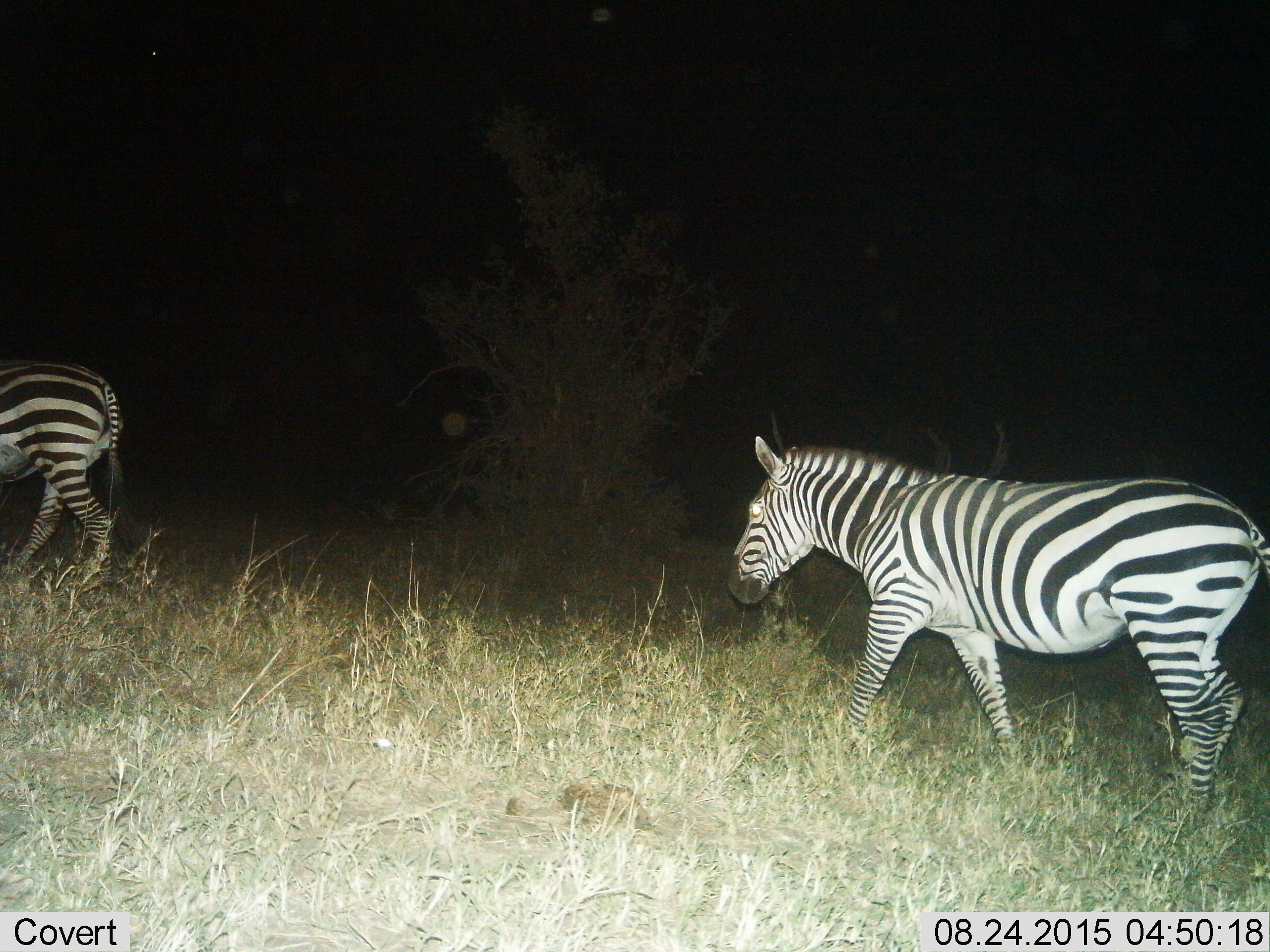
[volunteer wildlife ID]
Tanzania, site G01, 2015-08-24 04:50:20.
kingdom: Animalia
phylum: Chordata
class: Mammalia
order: Perissodactyla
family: Equidae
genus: Equus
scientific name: Equus quagga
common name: plains zebra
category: zebra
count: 2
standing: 10%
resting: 0%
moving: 100%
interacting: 0%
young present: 0%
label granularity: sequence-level